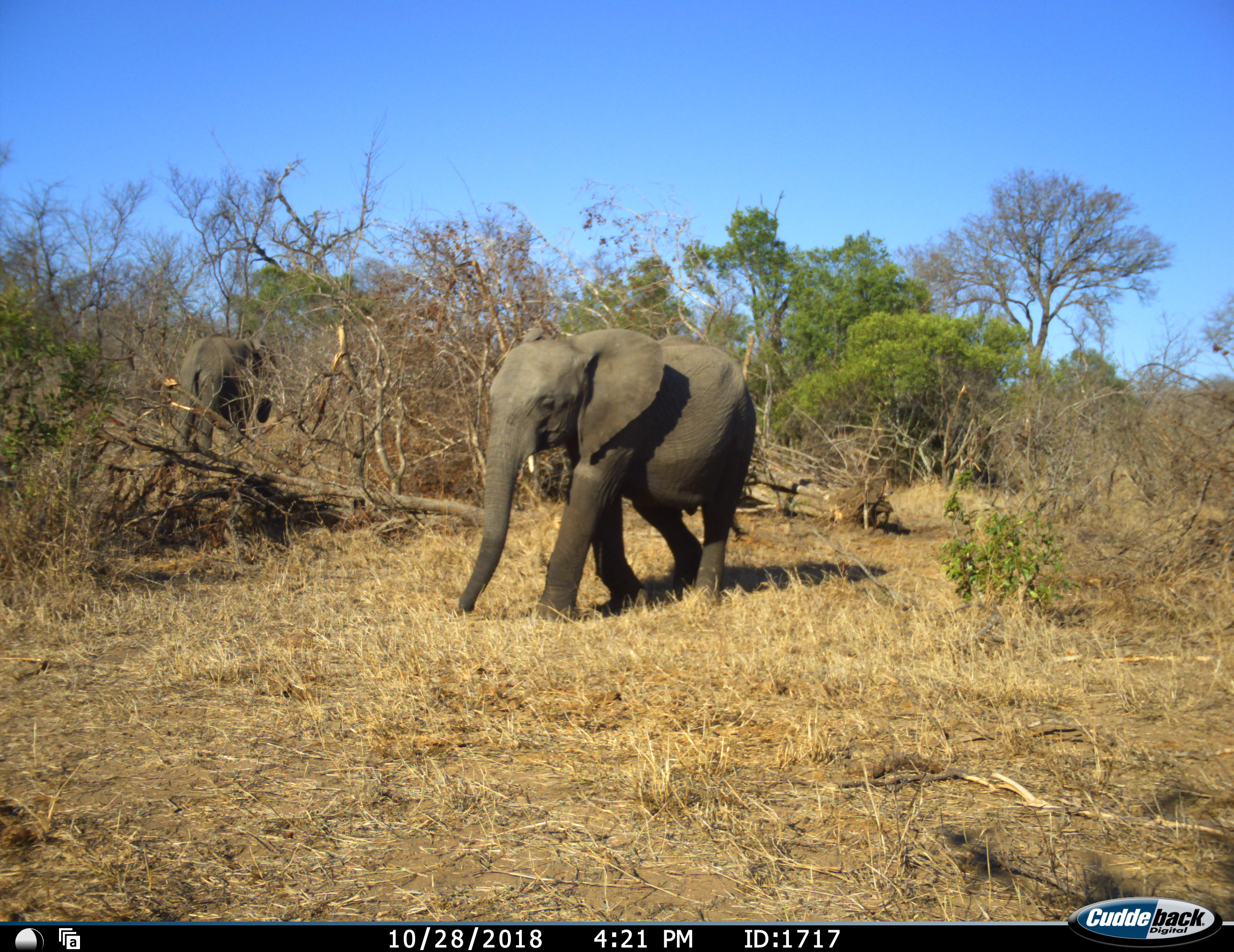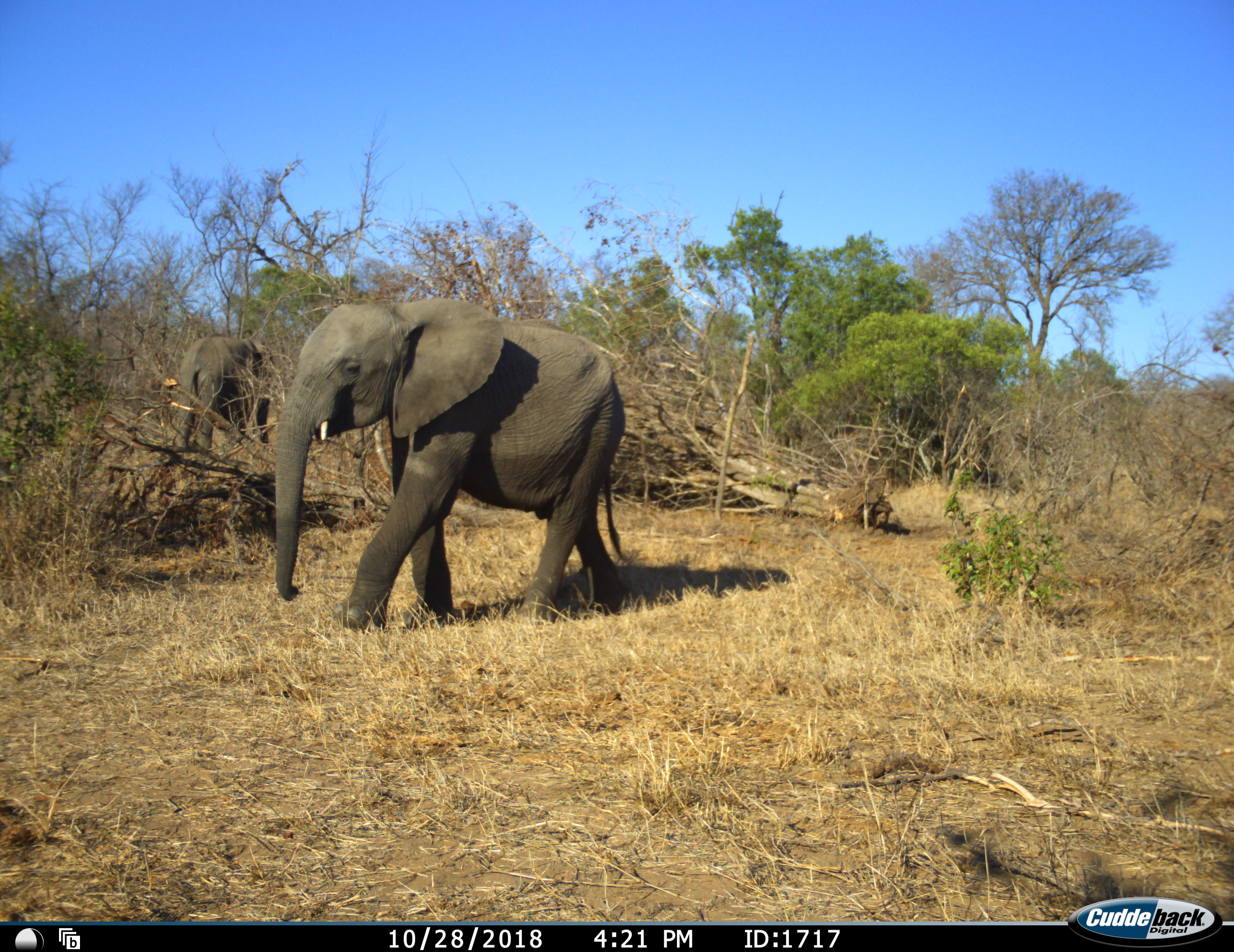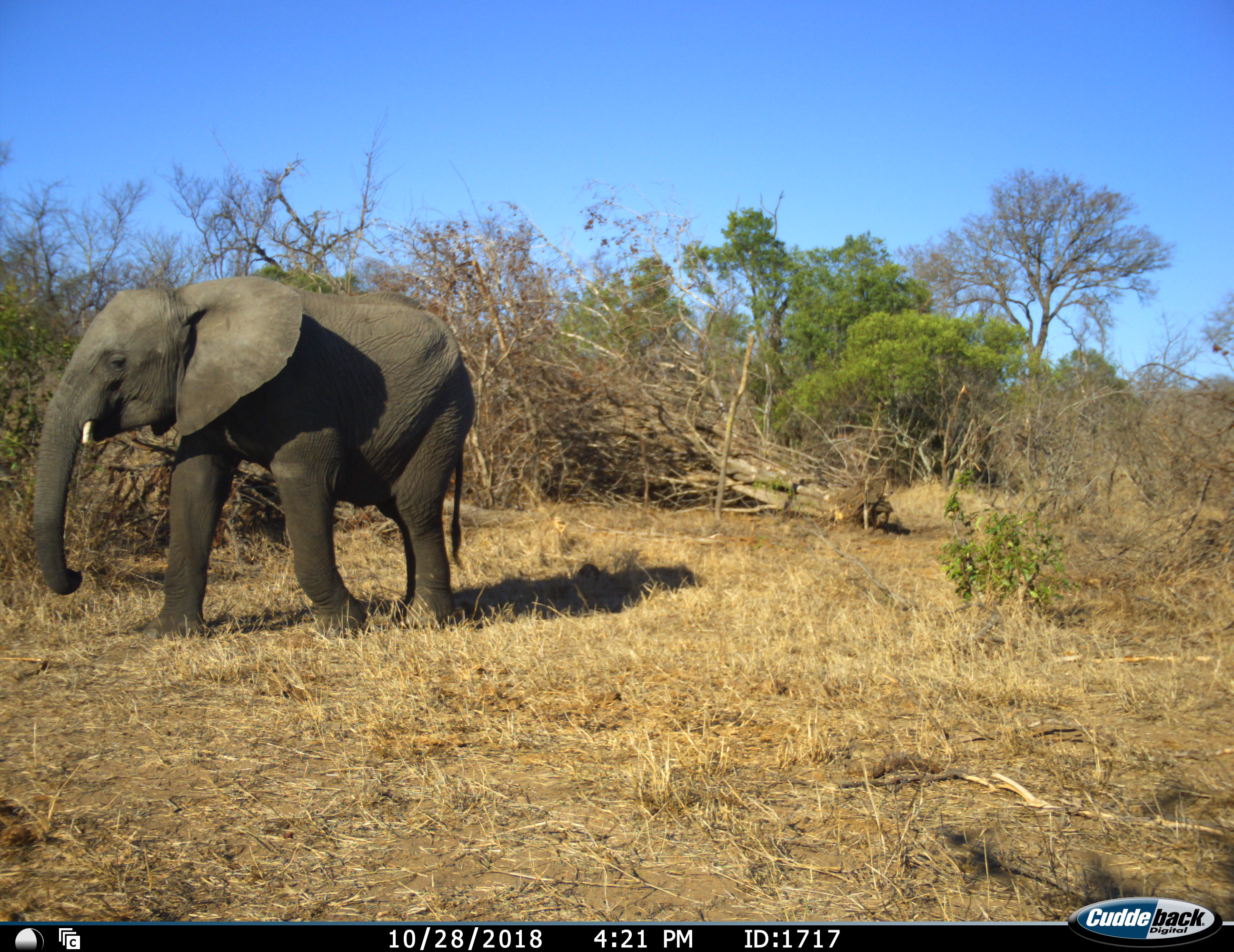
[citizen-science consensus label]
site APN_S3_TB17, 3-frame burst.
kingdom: Animalia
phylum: Chordata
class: Mammalia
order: Proboscidea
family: Elephantidae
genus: Loxodonta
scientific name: Loxodonta africana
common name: african bush elephant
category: elephant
Elephant (african bush elephant) (Loxodonta africana), count 2. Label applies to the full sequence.